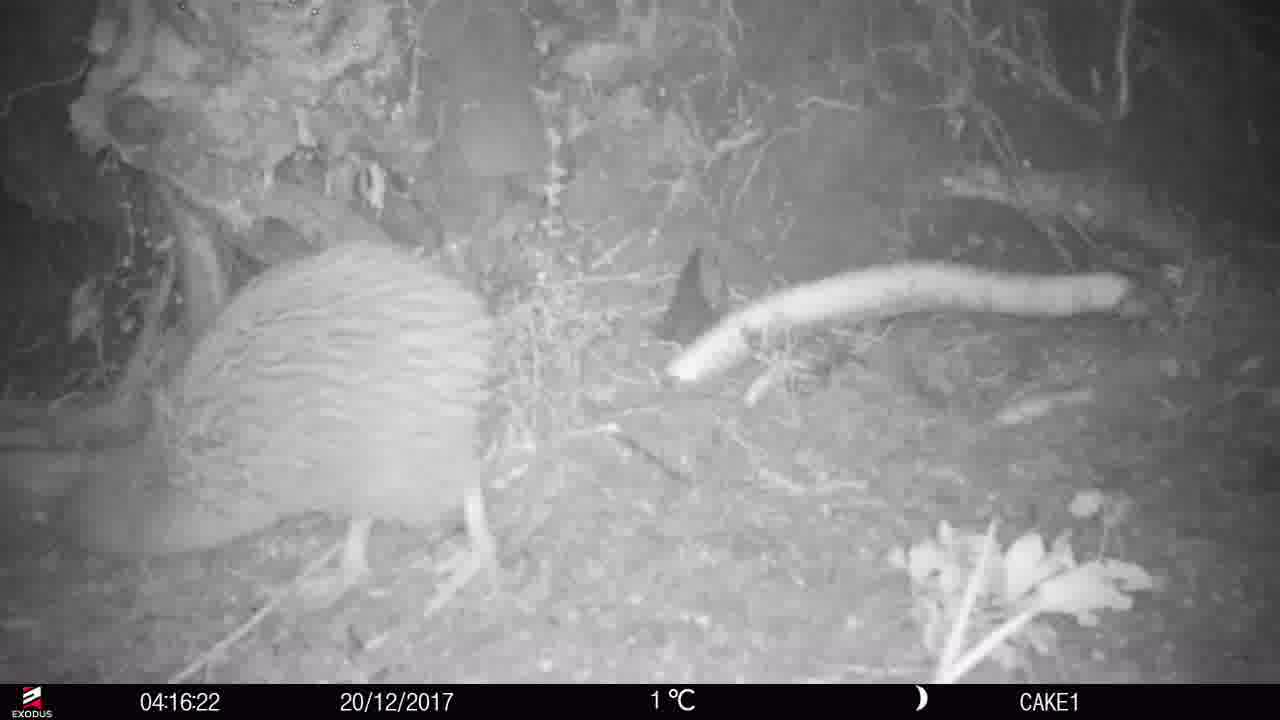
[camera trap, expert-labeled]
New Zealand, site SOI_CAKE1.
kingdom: Animalia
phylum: Chordata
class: Aves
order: Apterygiformes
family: Apterygidae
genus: Apteryx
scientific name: Apteryx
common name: kiwi